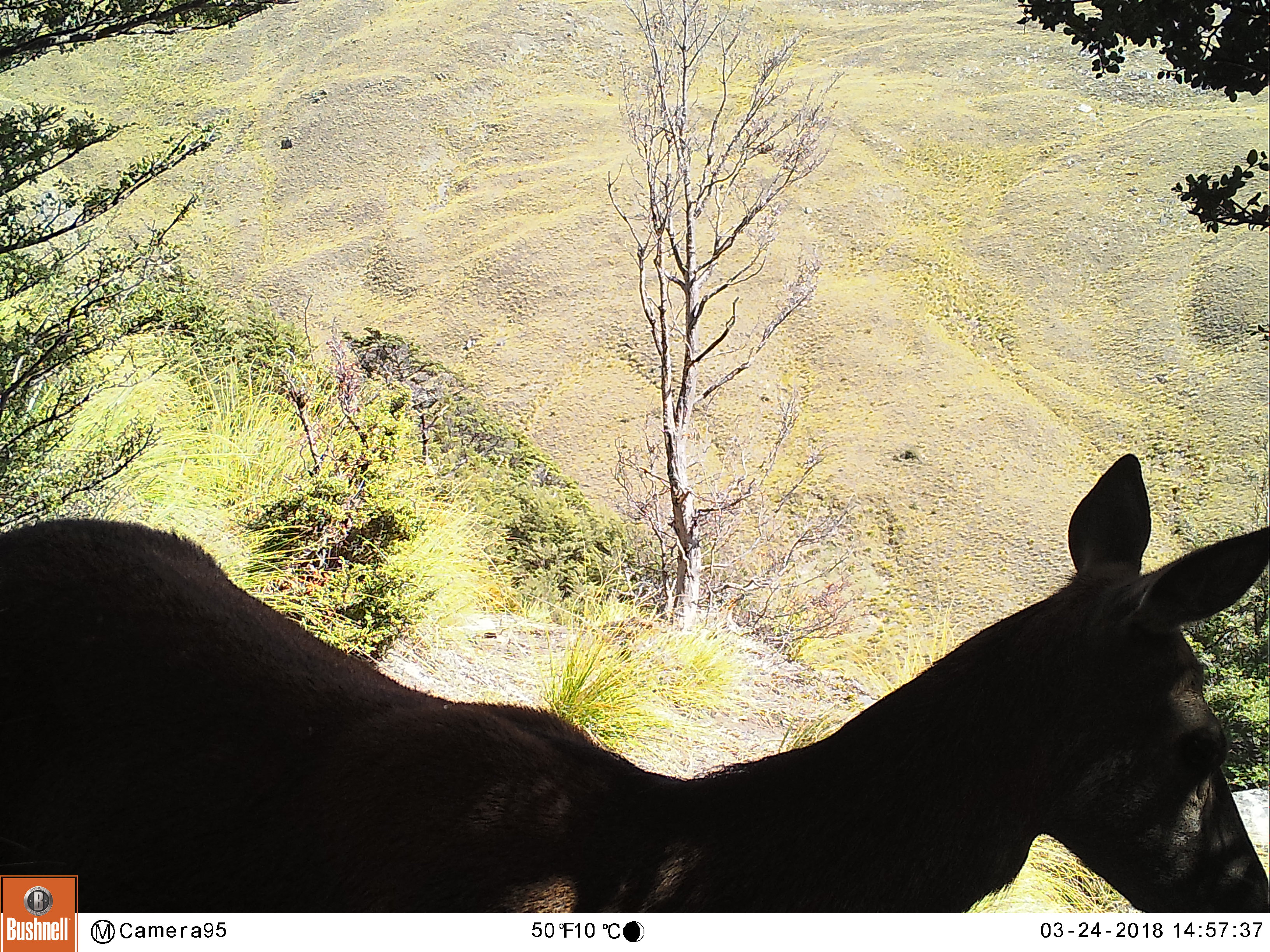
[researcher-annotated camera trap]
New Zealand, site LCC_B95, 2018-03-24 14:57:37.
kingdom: Animalia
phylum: Chordata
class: Mammalia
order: Artiodactyla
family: Cervidae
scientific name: Cervidae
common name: deer